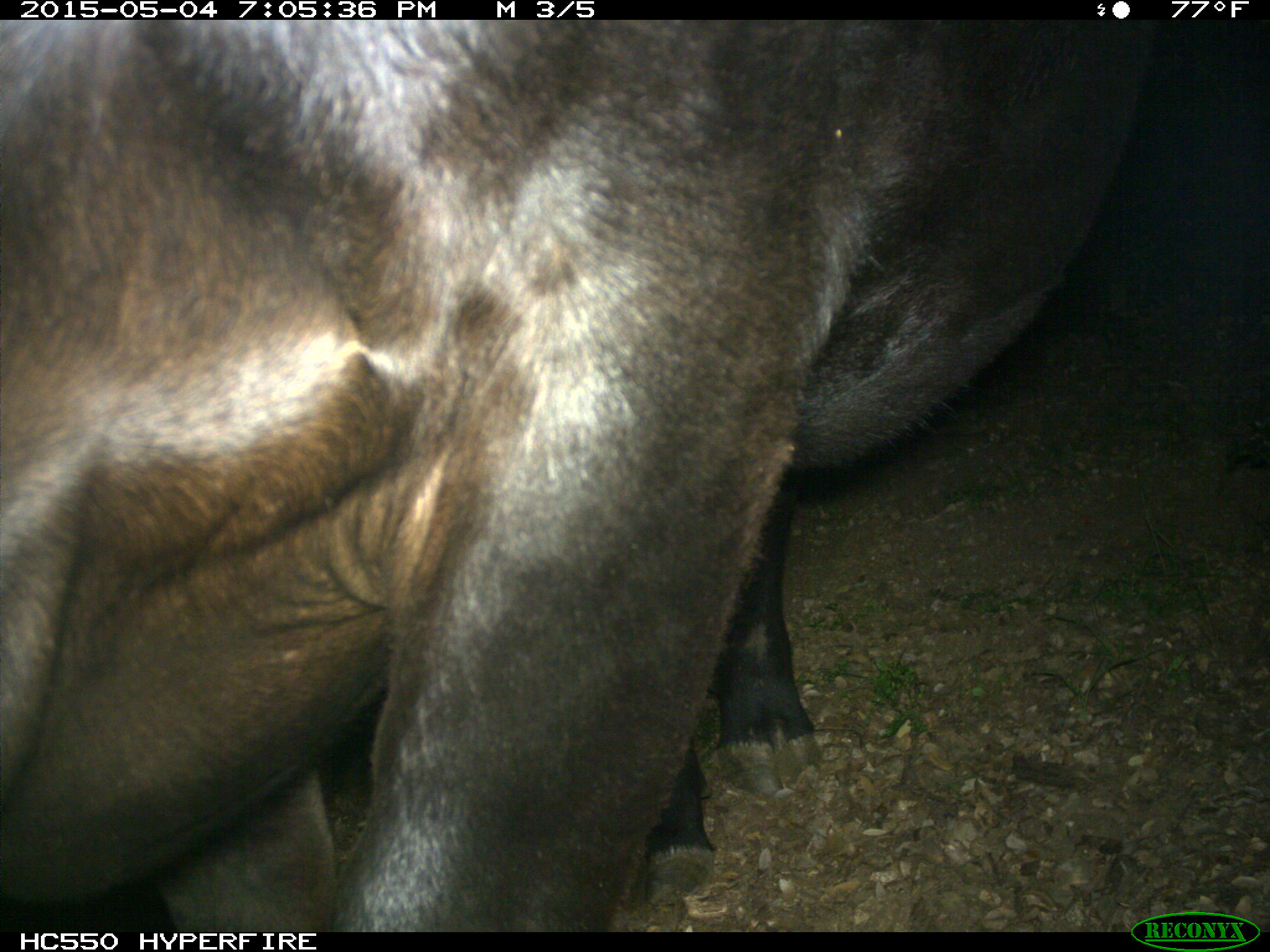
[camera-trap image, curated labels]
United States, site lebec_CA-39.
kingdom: Animalia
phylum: Chordata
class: Mammalia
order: Artiodactyla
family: Bovidae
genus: Bos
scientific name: Bos taurus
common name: domestic cow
Bos taurus (domestic cow).